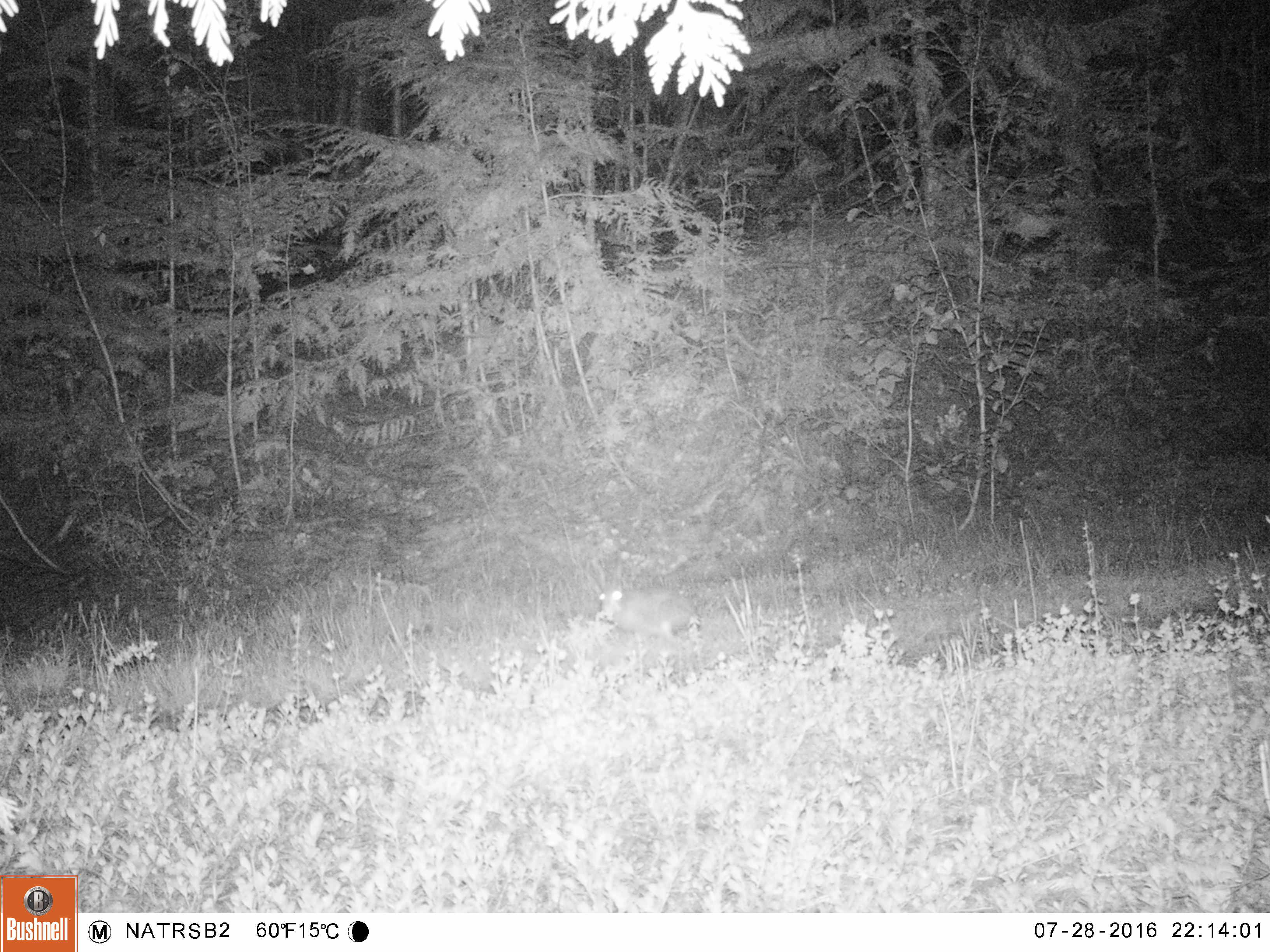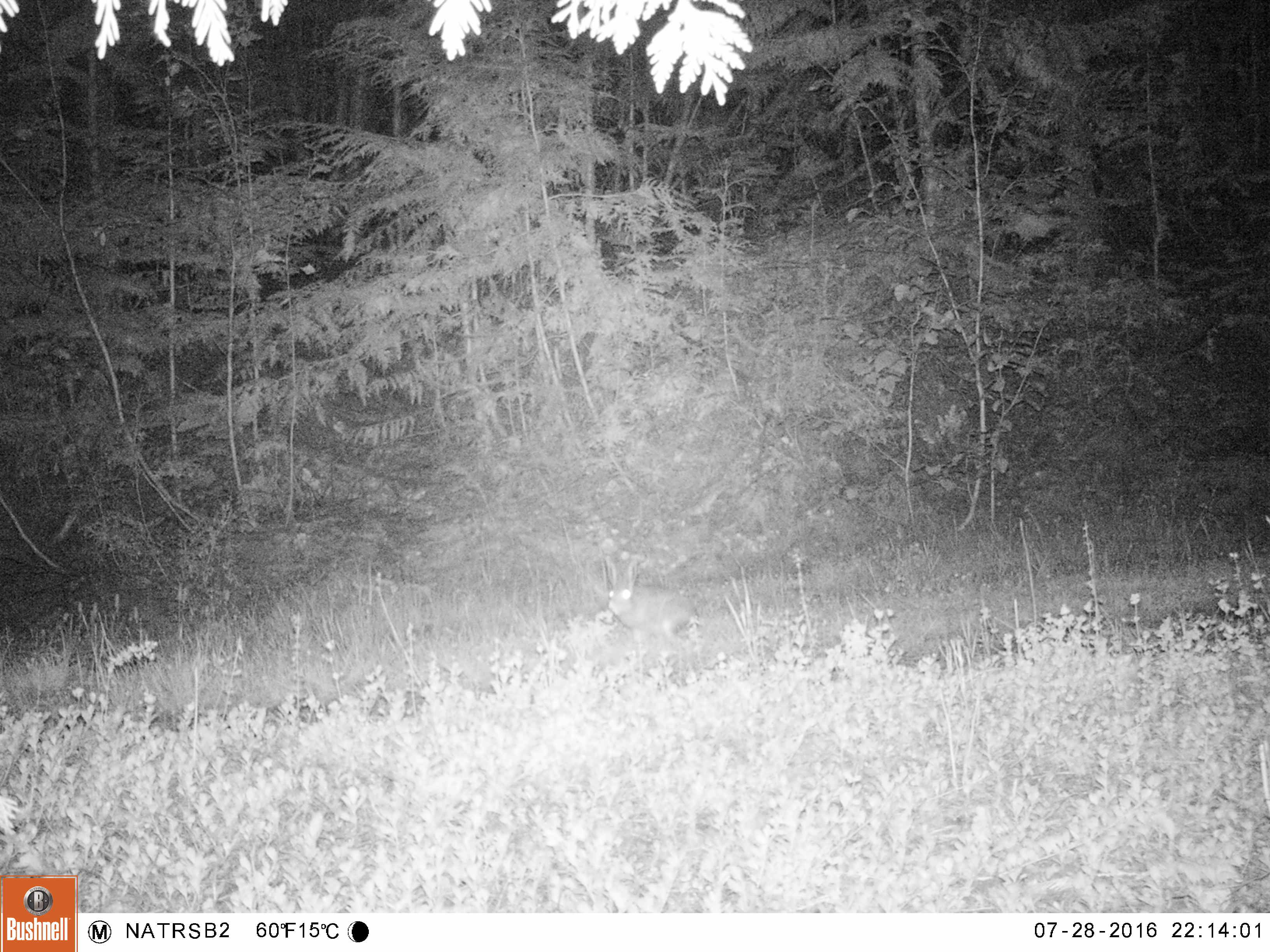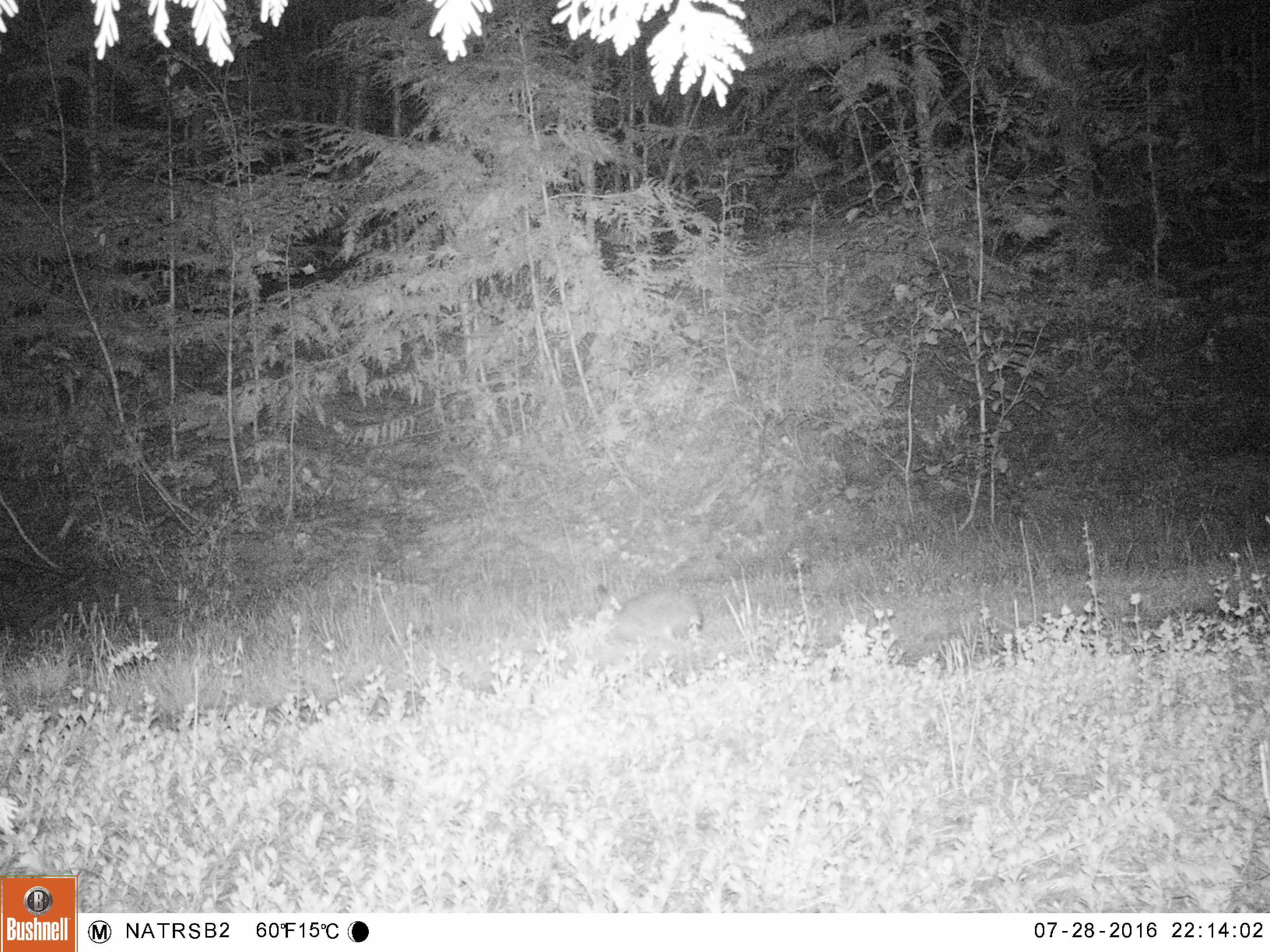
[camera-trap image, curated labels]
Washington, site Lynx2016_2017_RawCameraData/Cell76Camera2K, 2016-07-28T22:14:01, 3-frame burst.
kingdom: Animalia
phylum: Chordata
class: Mammalia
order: Lagomorpha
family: Leporidae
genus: Lepus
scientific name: Lepus americanus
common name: snowshoe hare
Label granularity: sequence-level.